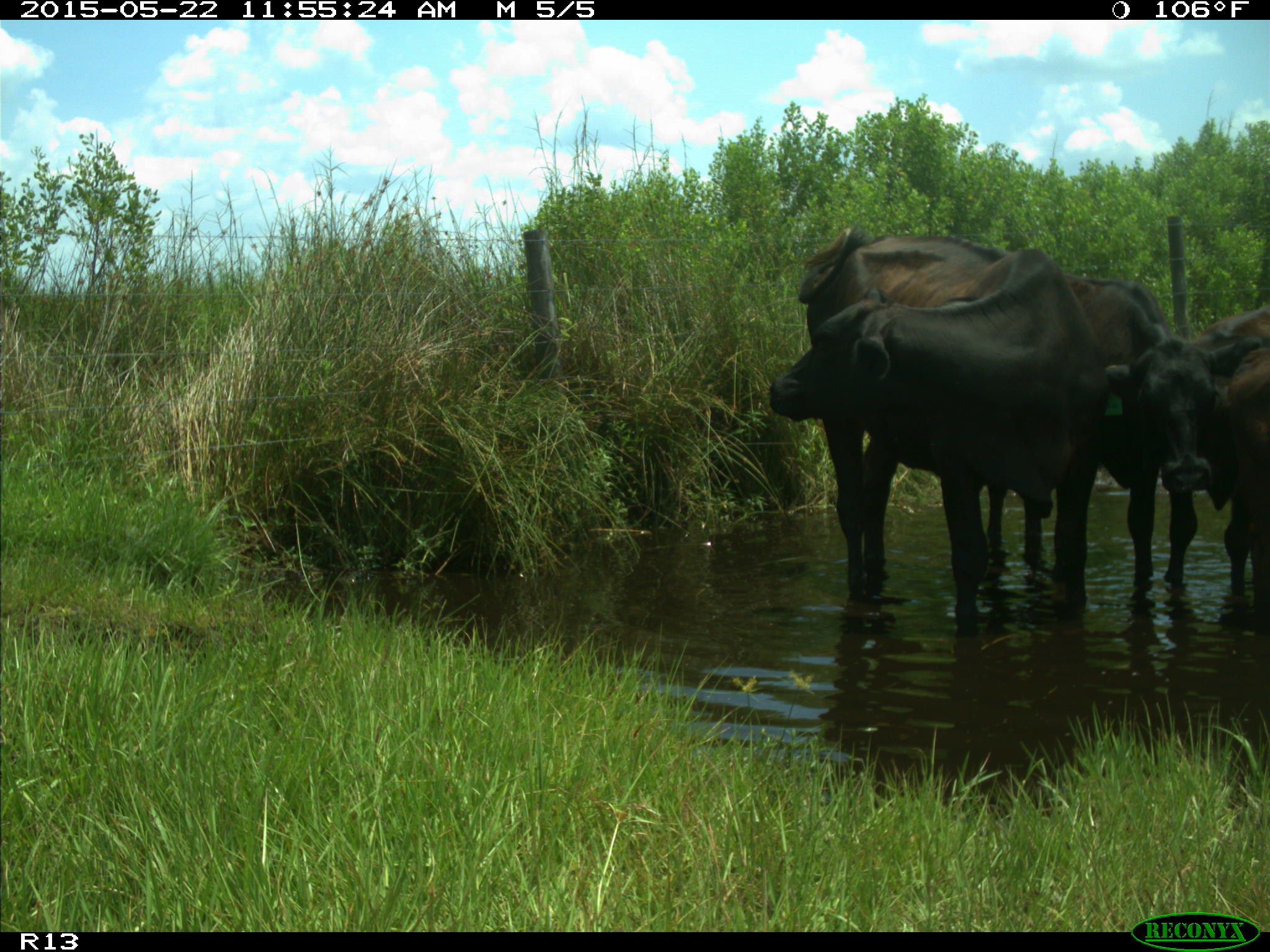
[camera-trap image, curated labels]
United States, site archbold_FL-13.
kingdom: Animalia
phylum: Chordata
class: Mammalia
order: Artiodactyla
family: Bovidae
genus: Bos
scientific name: Bos taurus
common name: domestic cow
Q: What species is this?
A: Bos taurus (domestic cow).